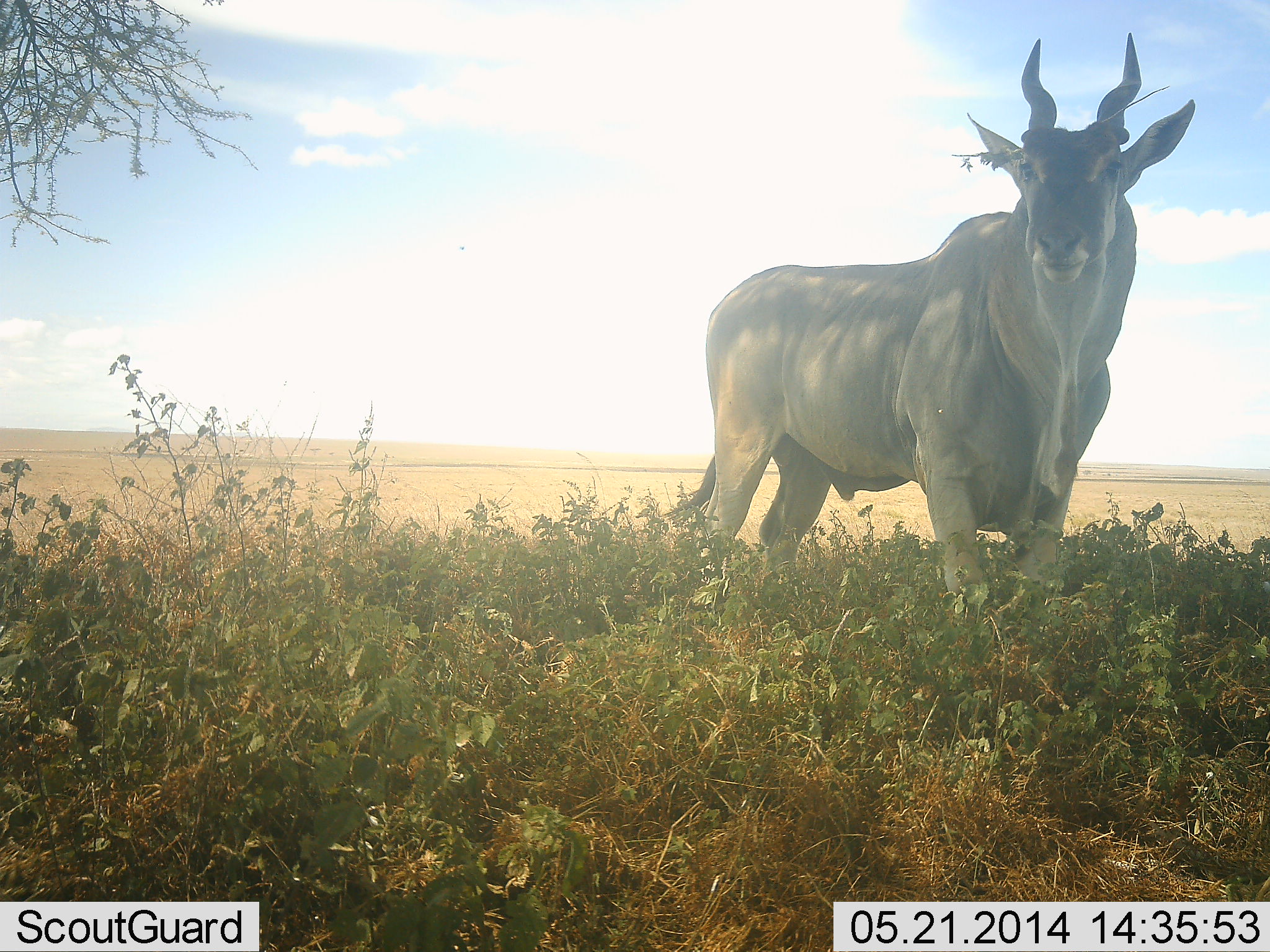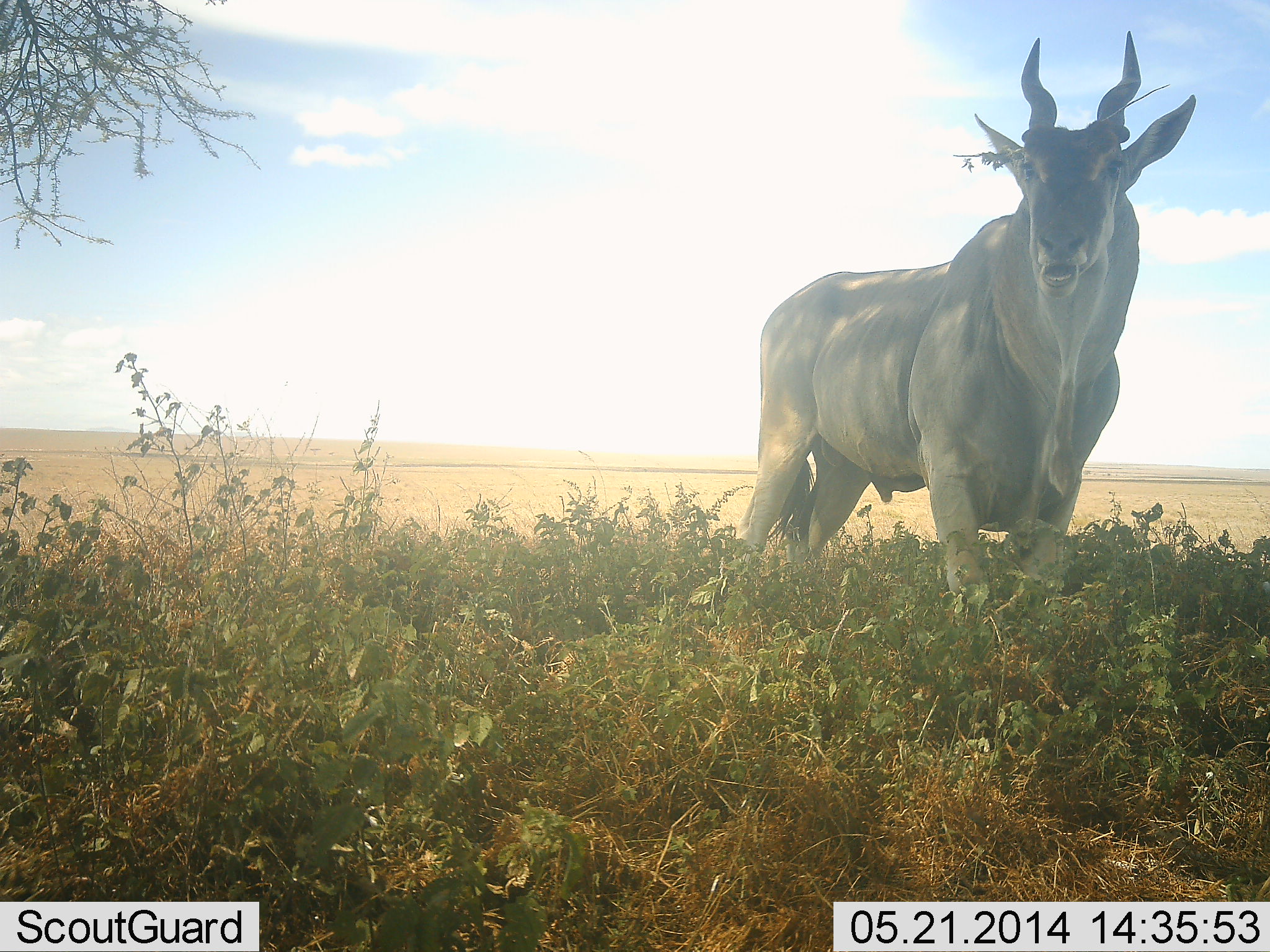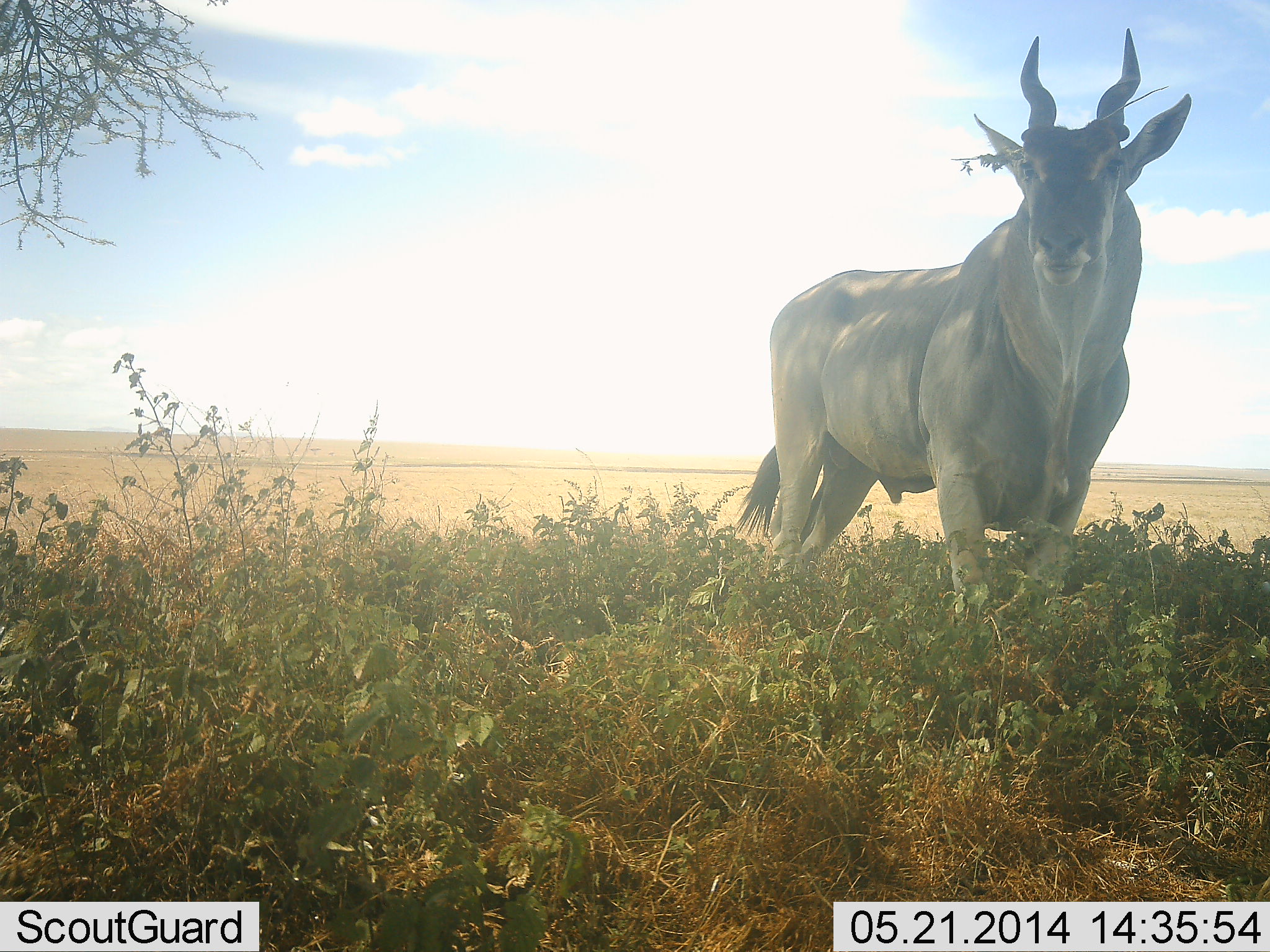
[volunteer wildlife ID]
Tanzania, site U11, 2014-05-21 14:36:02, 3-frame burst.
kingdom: Animalia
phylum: Chordata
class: Mammalia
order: Artiodactyla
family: Bovidae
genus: Tragelaphus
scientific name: Tragelaphus oryx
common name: eland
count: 1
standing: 70%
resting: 0%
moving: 10%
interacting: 0%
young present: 0%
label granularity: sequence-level